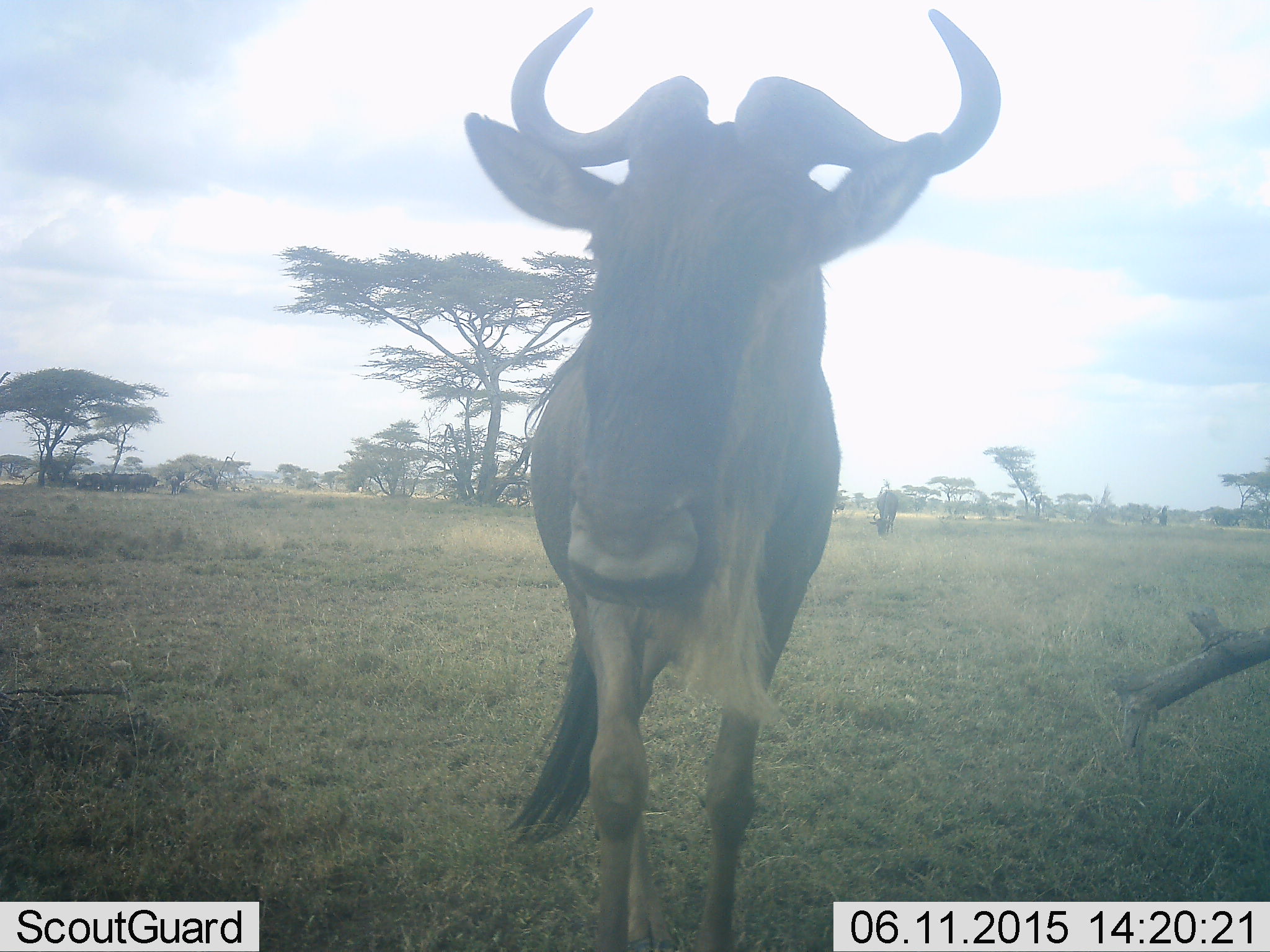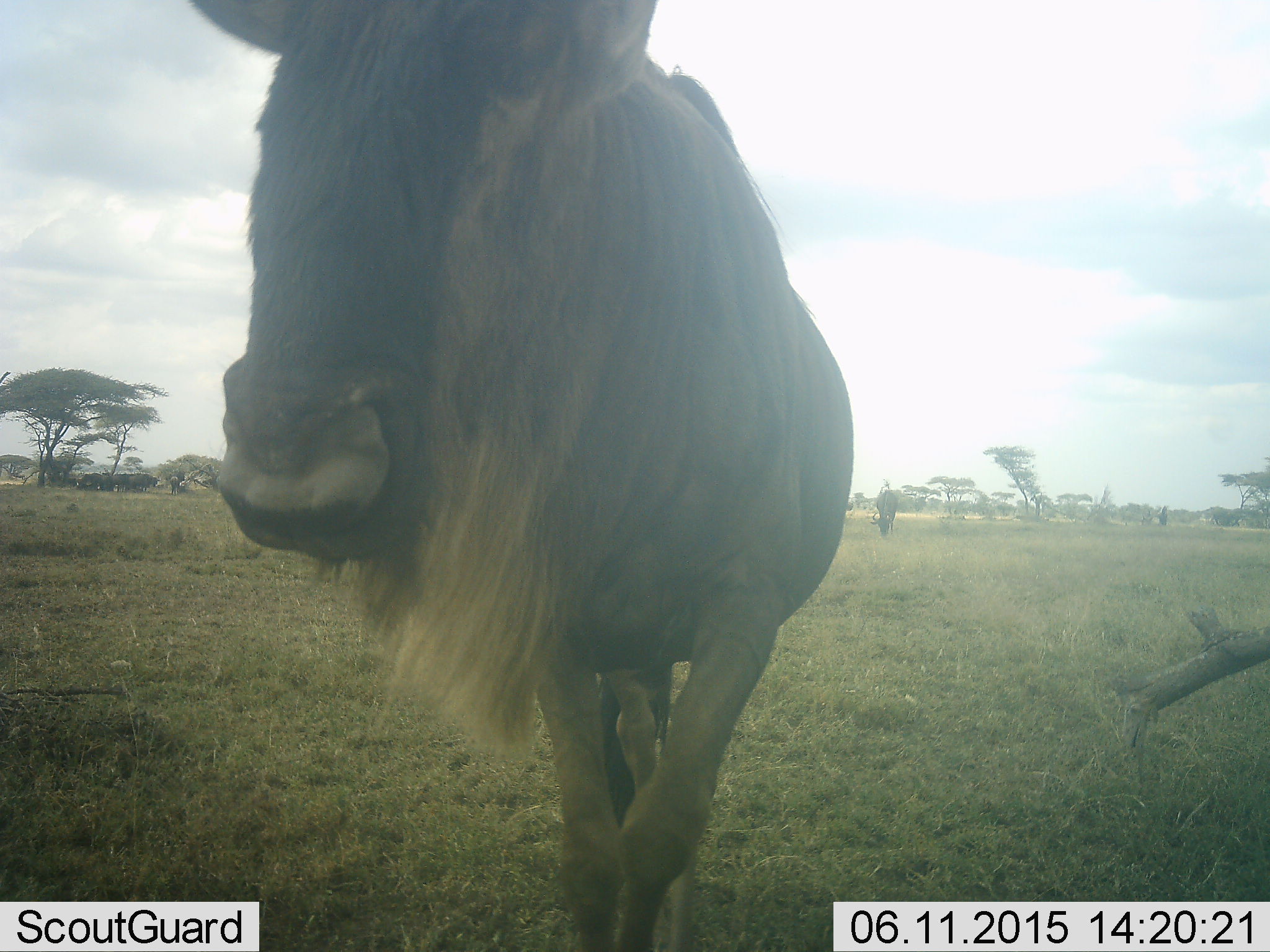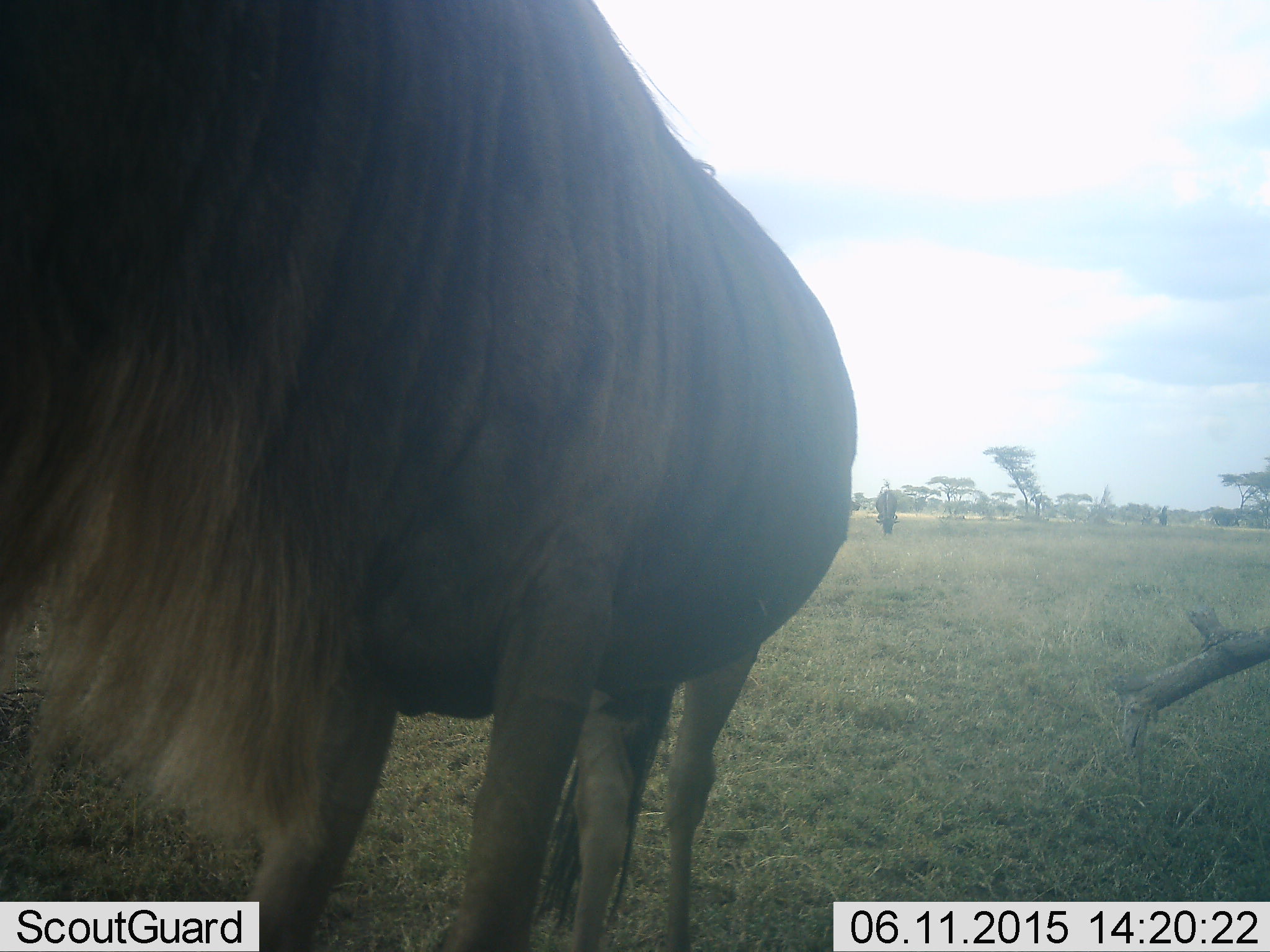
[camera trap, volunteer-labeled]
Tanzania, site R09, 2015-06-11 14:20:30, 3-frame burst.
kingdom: Animalia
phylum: Chordata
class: Mammalia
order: Artiodactyla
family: Bovidae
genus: Connochaetes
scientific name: Connochaetes taurinus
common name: blue wildebeest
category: wildebeest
Wildebeest (blue wildebeest) (Connochaetes taurinus), count 2. Behavior (volunteer vote fractions): standing 40%, resting 10%, moving 90%, interacting 0%. Young present (vote fraction): 0%. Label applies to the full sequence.